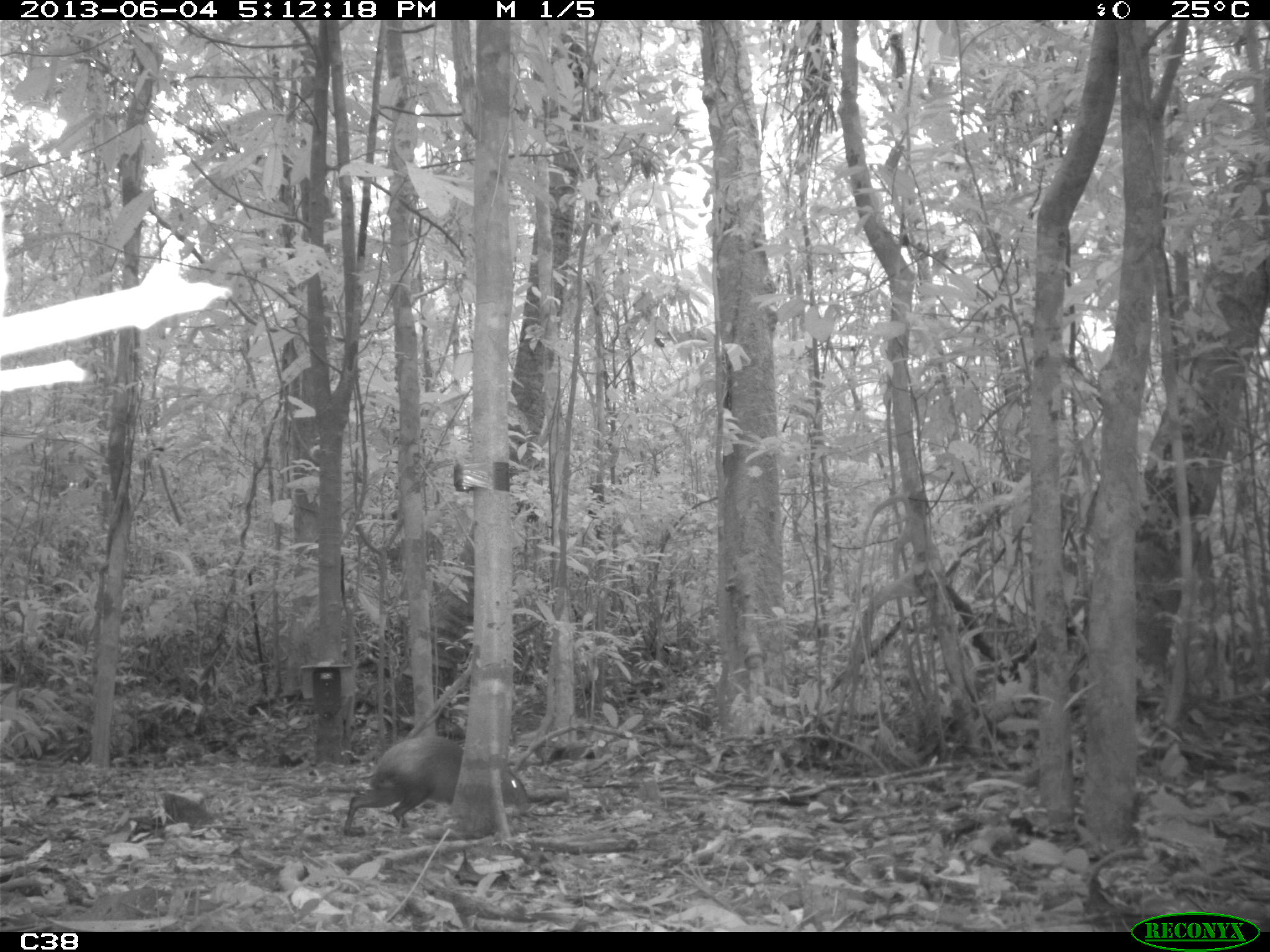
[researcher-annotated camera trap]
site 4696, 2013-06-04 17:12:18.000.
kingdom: Animalia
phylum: Chordata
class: Mammalia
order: Rodentia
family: Dasyproctidae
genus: Dasyprocta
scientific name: Dasyprocta leporina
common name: red-rumped agouti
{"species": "Dasyprocta leporina (red-rumped agouti)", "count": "1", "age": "adult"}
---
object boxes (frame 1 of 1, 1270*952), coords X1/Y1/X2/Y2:
dasyprocta leporina: 341/734/531/835